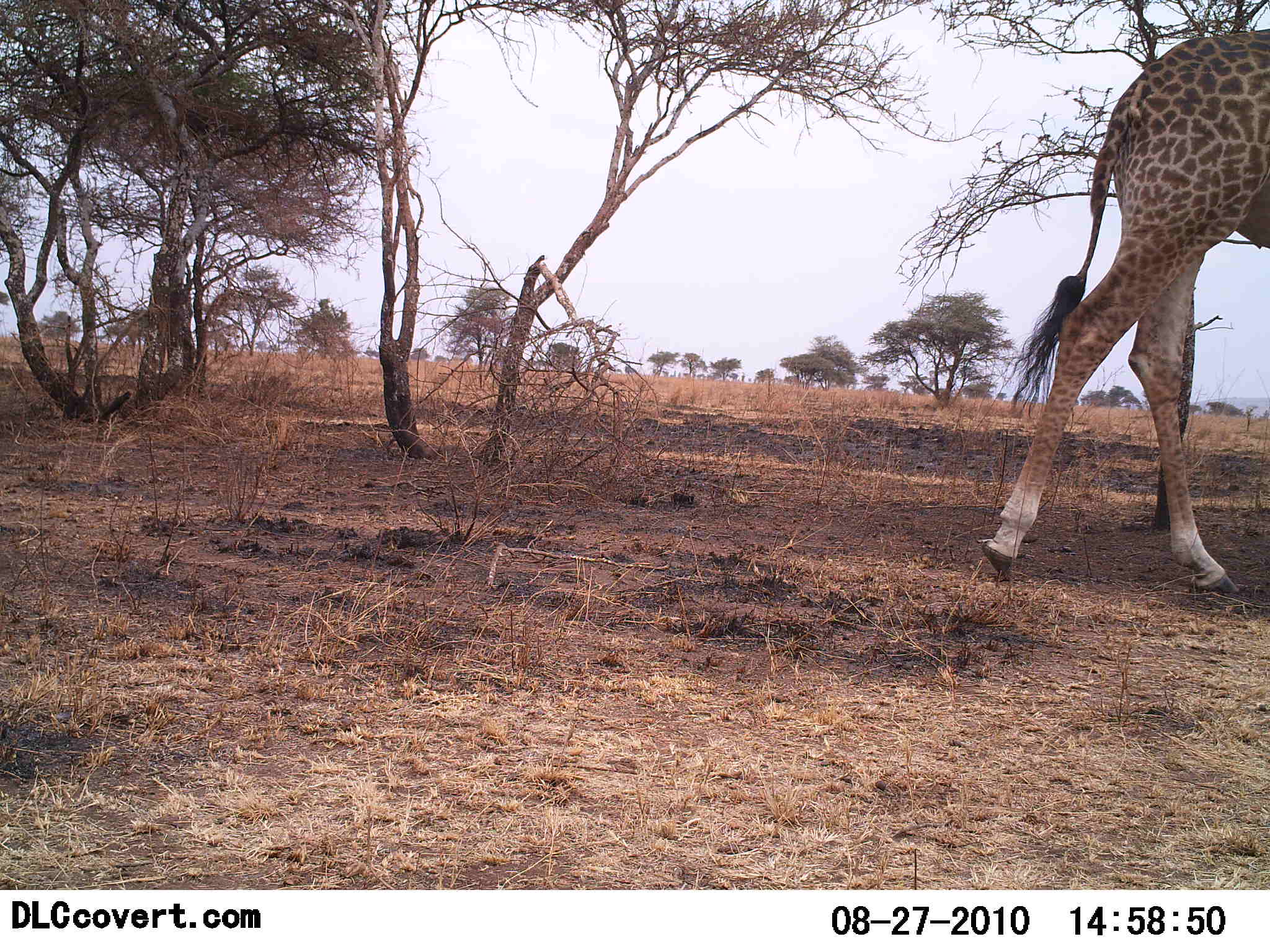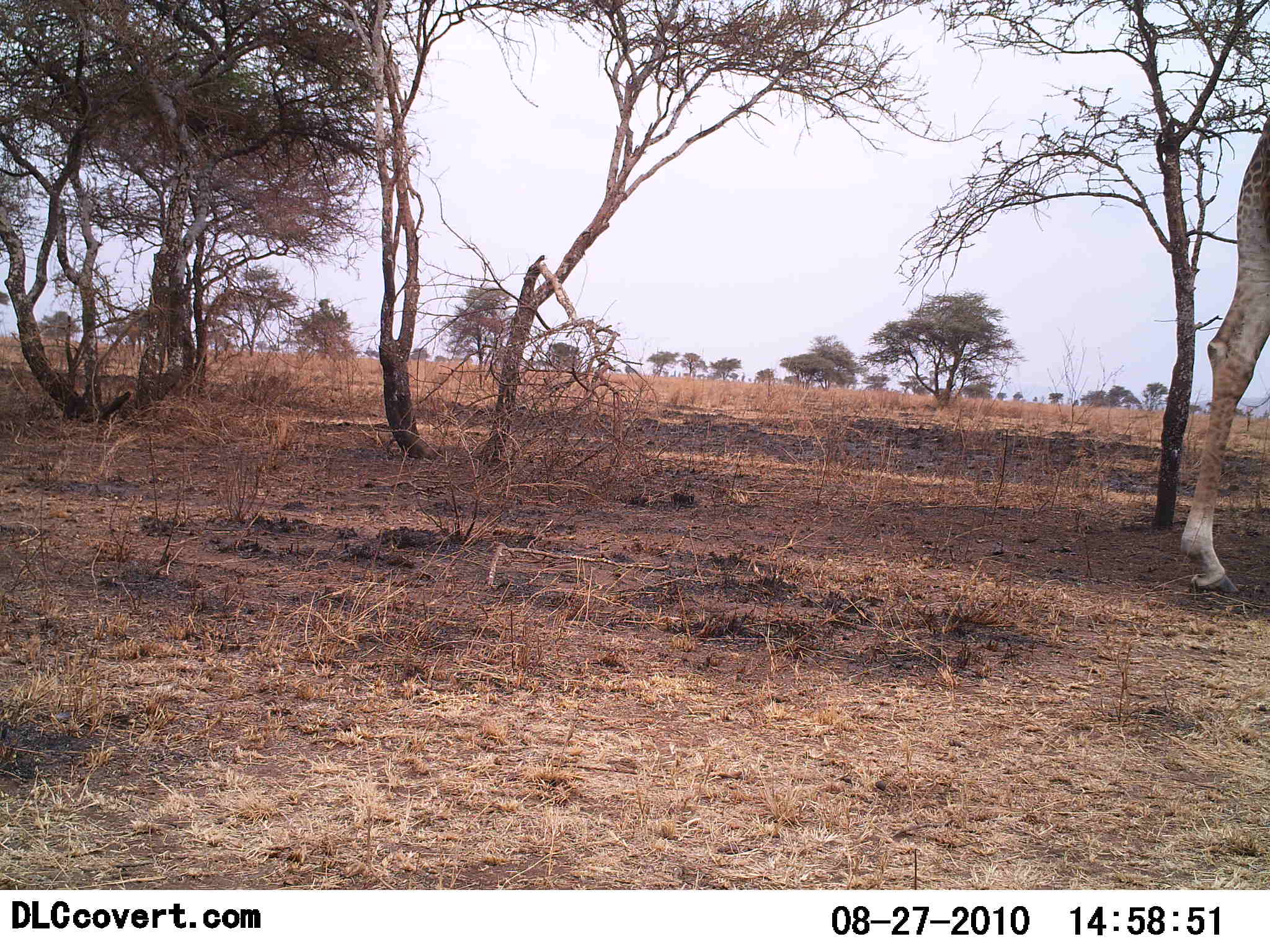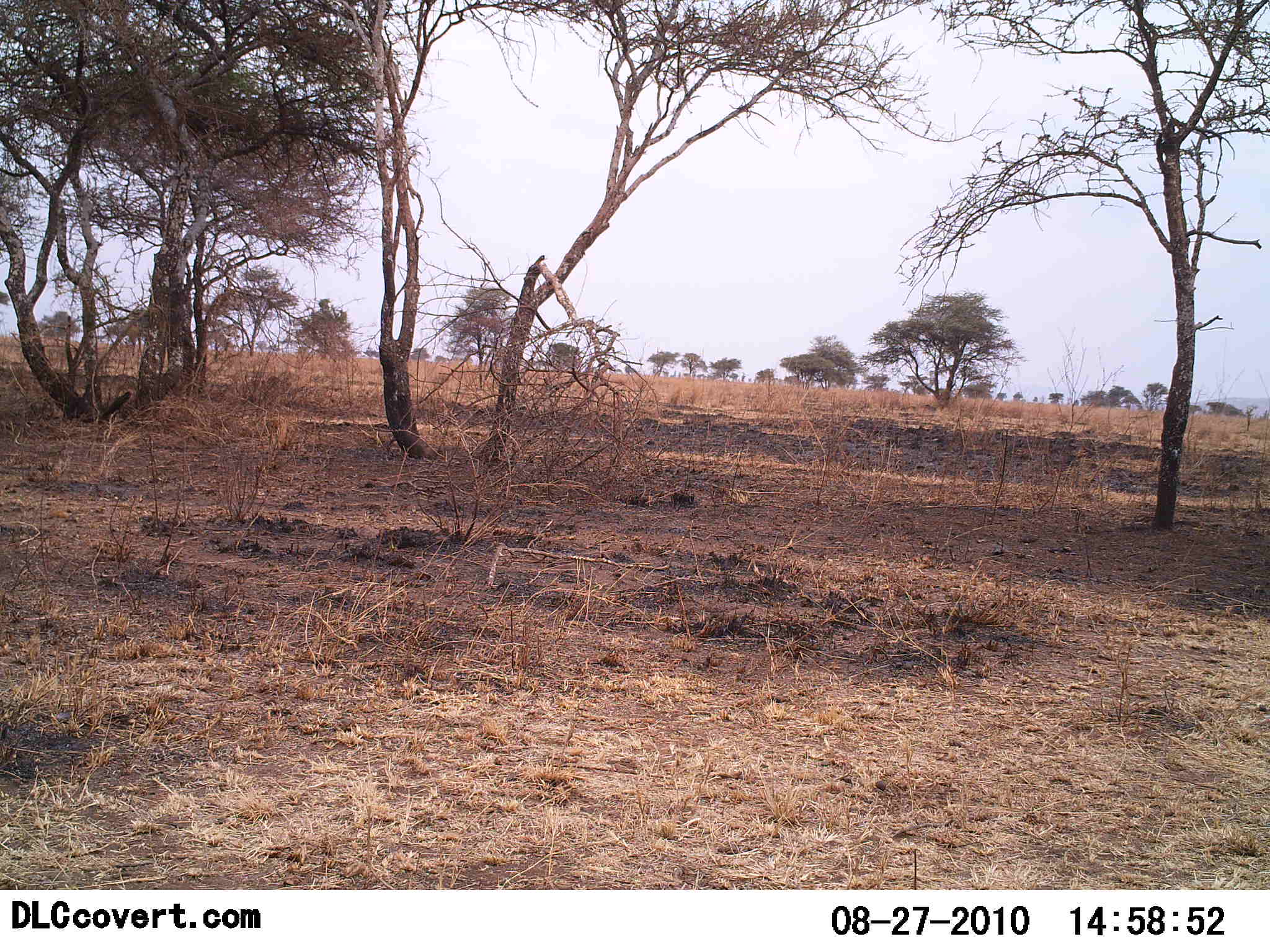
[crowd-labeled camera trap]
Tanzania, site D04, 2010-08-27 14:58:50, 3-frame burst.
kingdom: Animalia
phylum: Chordata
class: Mammalia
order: Artiodactyla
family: Giraffidae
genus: Giraffa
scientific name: Giraffa camelopardalis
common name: giraffe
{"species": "giraffe (Giraffa camelopardalis)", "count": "1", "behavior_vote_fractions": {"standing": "7%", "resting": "0%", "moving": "100%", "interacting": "0%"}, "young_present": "0%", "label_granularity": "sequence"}